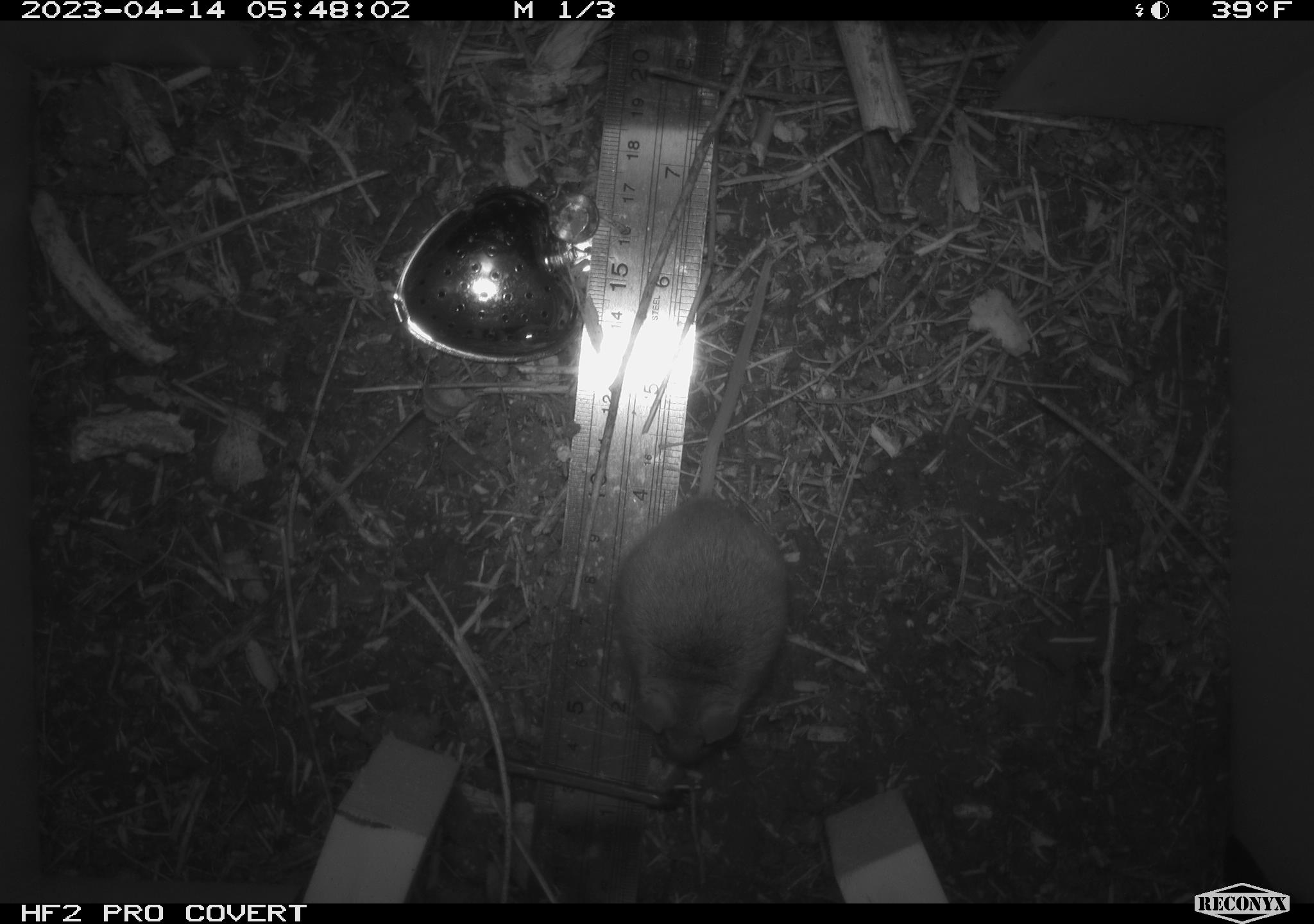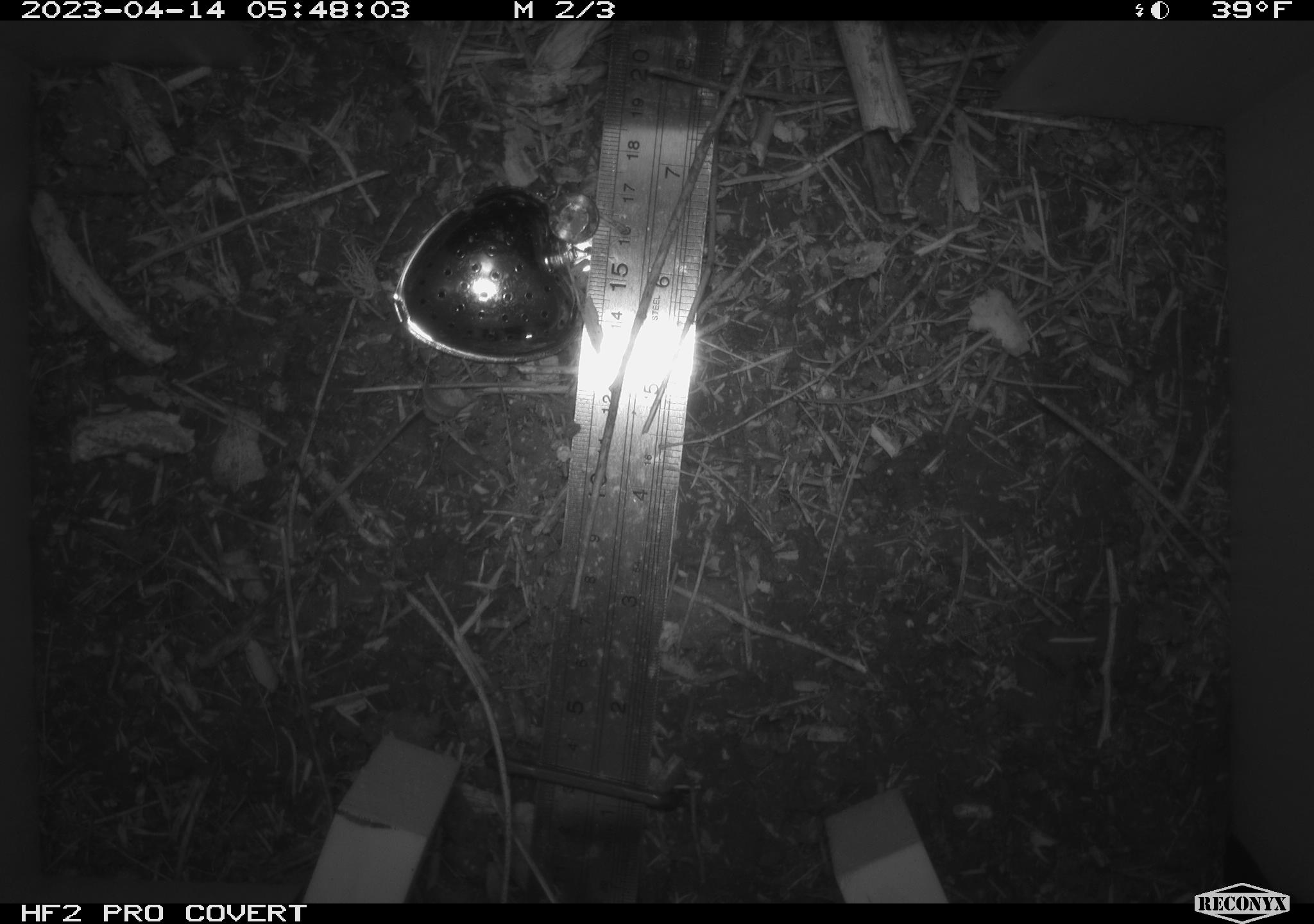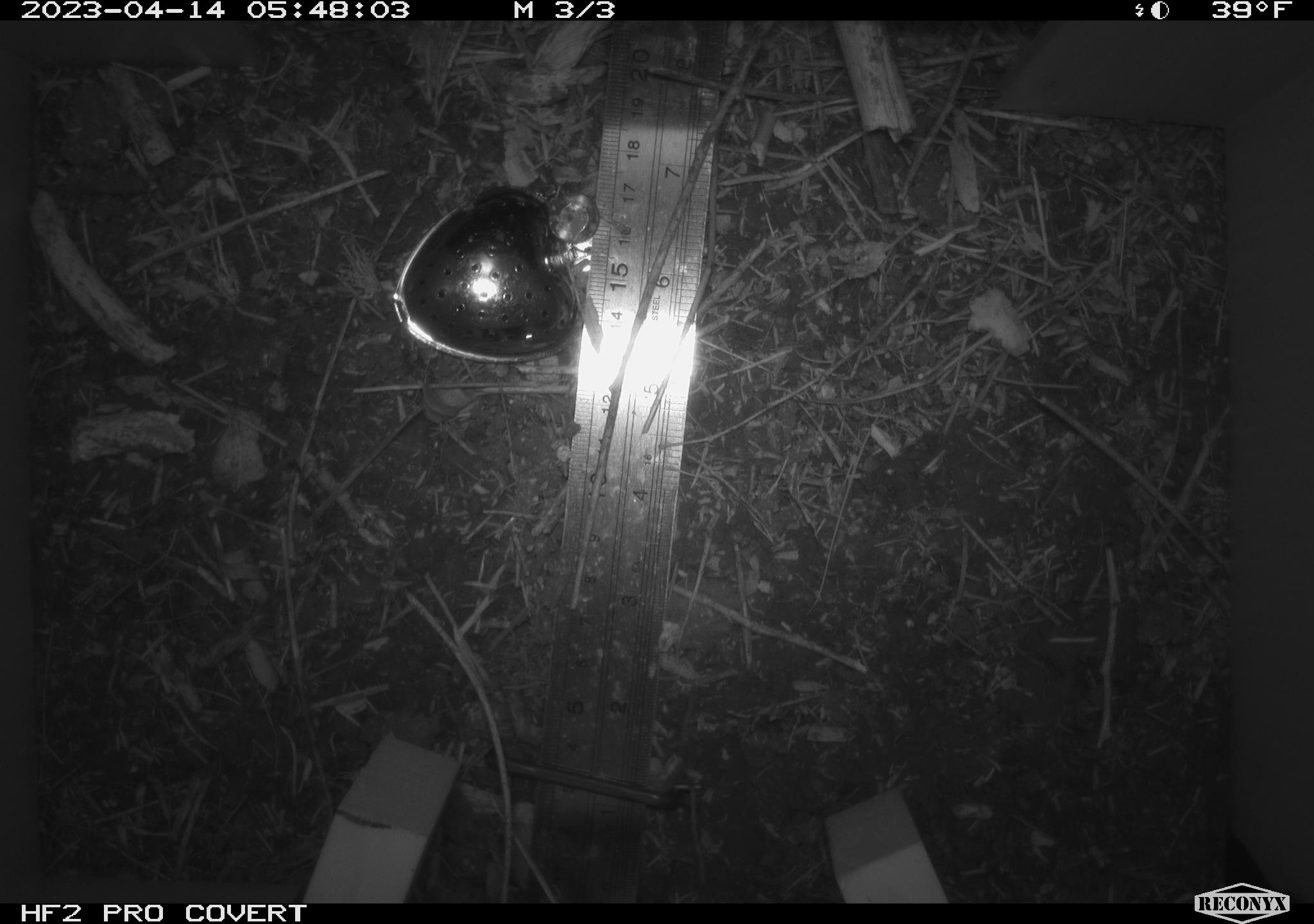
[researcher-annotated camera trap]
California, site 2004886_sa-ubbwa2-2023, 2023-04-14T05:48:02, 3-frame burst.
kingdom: Animalia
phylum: Chordata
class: Mammalia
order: Rodentia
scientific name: Rodentia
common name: mouse species